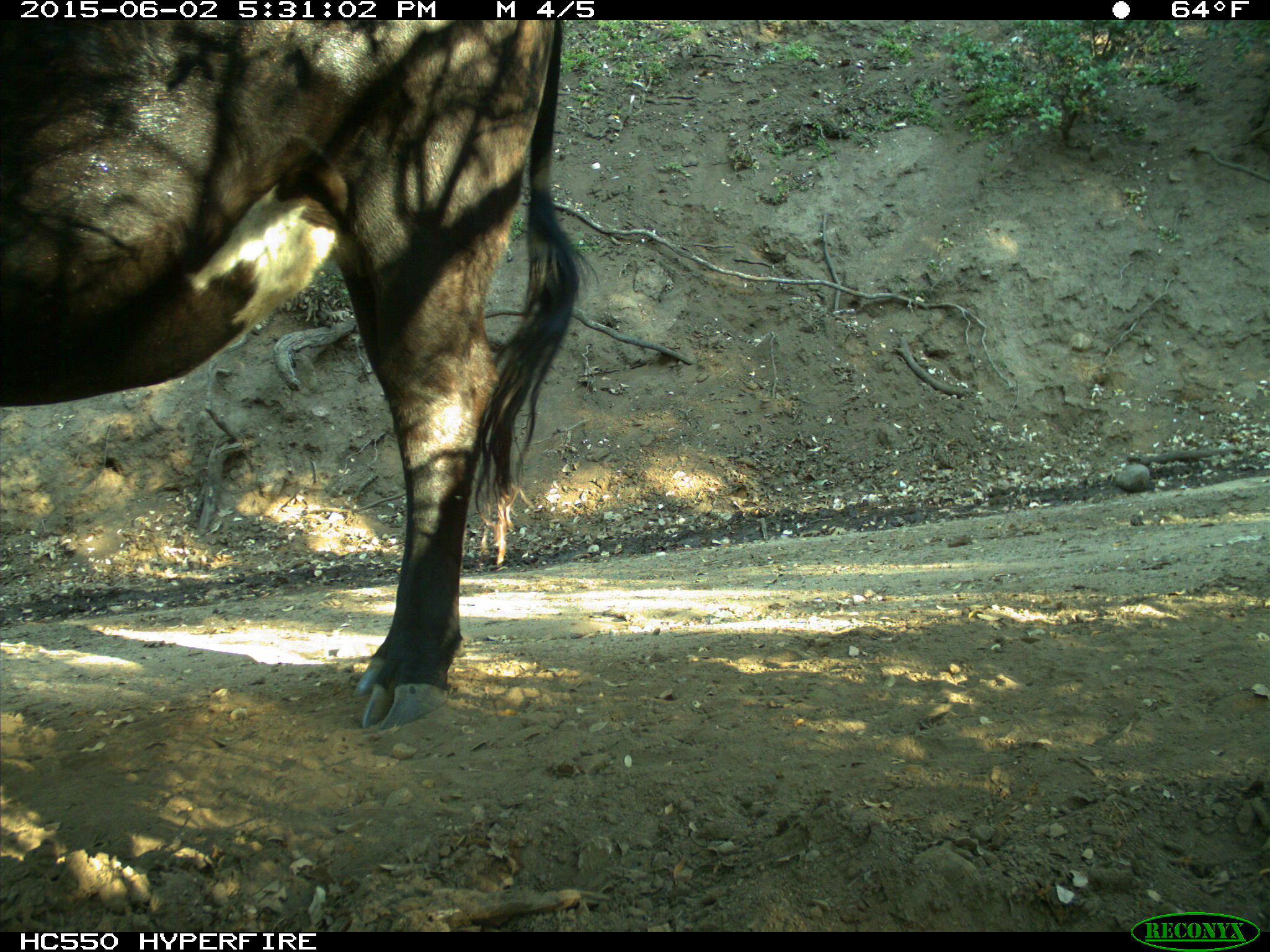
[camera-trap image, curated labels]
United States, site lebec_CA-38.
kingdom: Animalia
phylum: Chordata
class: Mammalia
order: Artiodactyla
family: Bovidae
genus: Bos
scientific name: Bos taurus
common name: domestic cow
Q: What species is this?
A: Bos taurus (domestic cow).